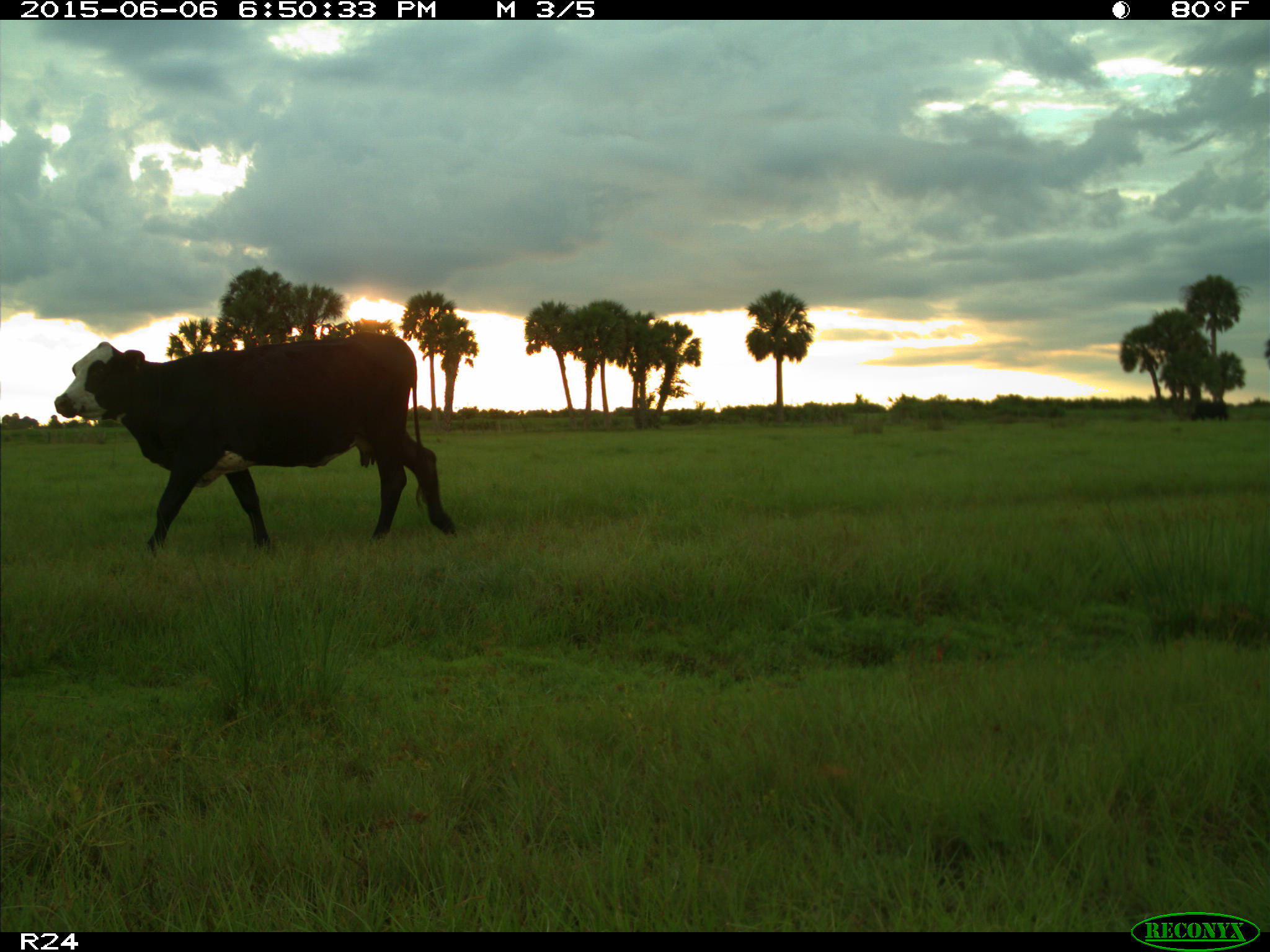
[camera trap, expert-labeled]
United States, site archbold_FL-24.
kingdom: Animalia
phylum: Chordata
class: Mammalia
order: Artiodactyla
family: Bovidae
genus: Bos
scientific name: Bos taurus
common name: domestic cow